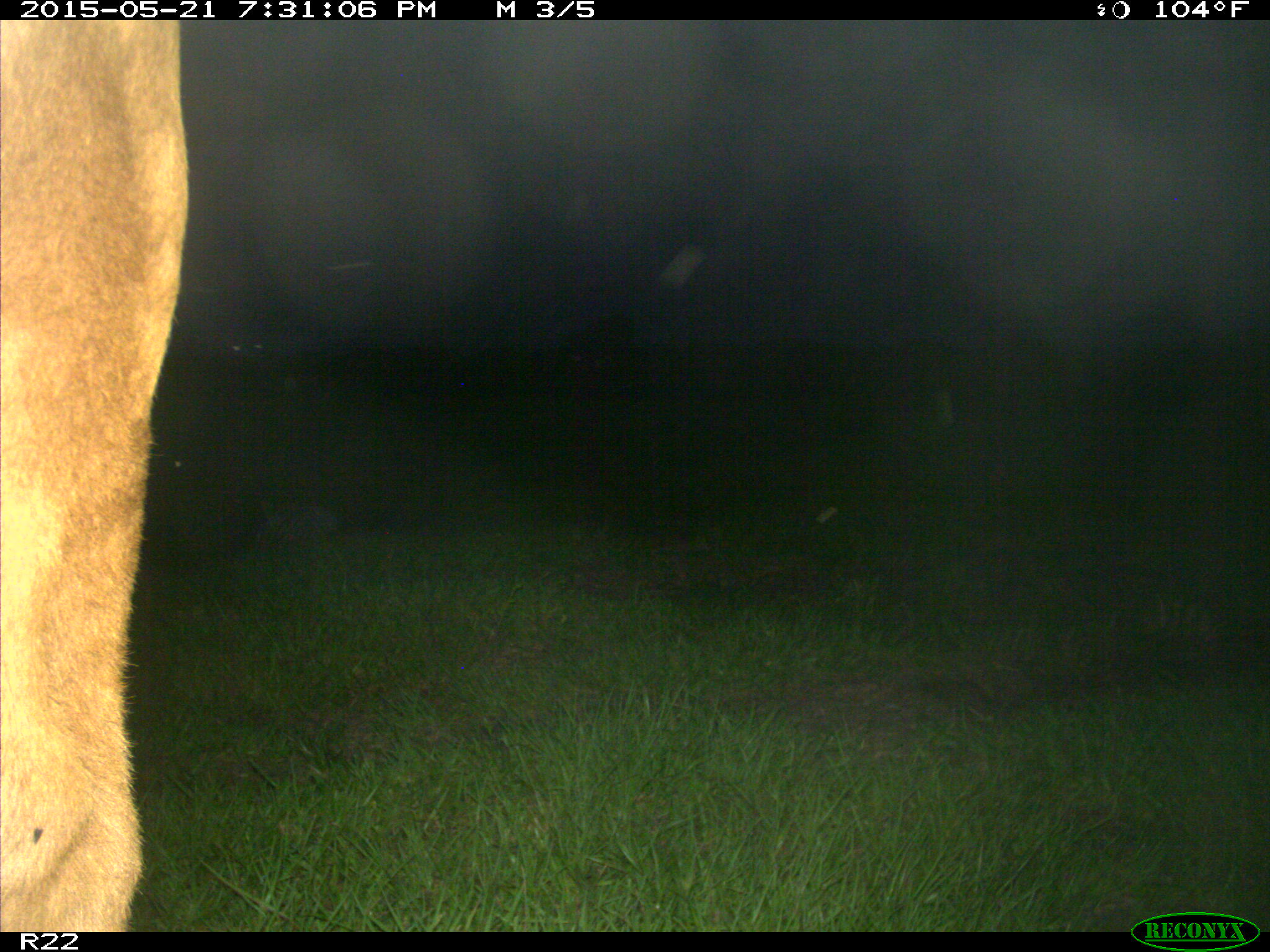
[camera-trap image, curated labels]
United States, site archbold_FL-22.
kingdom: Animalia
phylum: Chordata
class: Mammalia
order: Artiodactyla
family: Bovidae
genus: Bos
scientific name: Bos taurus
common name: domestic cow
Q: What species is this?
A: Bos taurus (domestic cow).